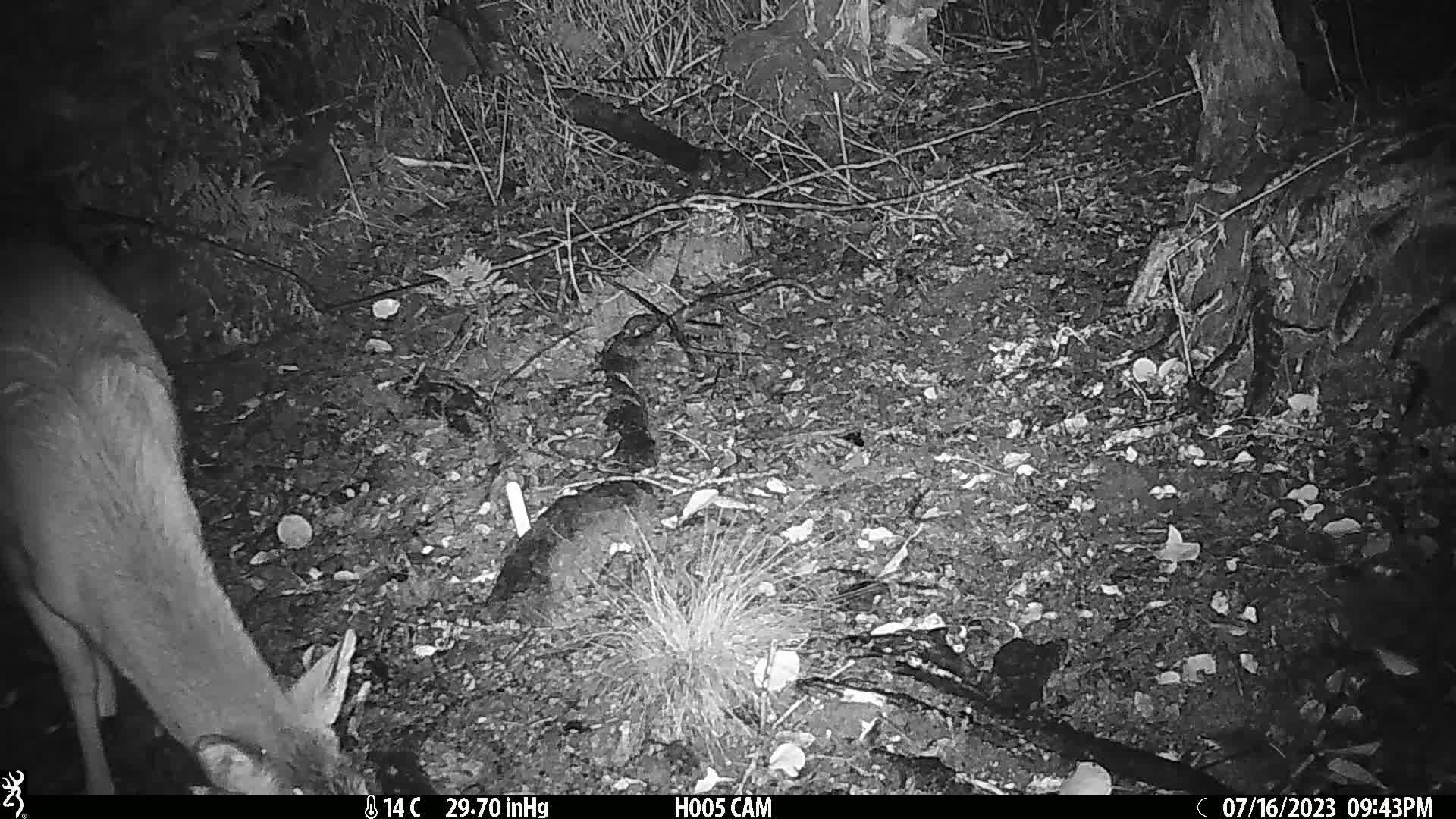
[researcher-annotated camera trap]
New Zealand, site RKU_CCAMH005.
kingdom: Animalia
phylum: Chordata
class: Mammalia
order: Artiodactyla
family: Cervidae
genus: Odocoileus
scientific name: Odocoileus virginianus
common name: white-tailed deer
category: white tailed deer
White tailed deer (white-tailed deer) (Odocoileus virginianus).